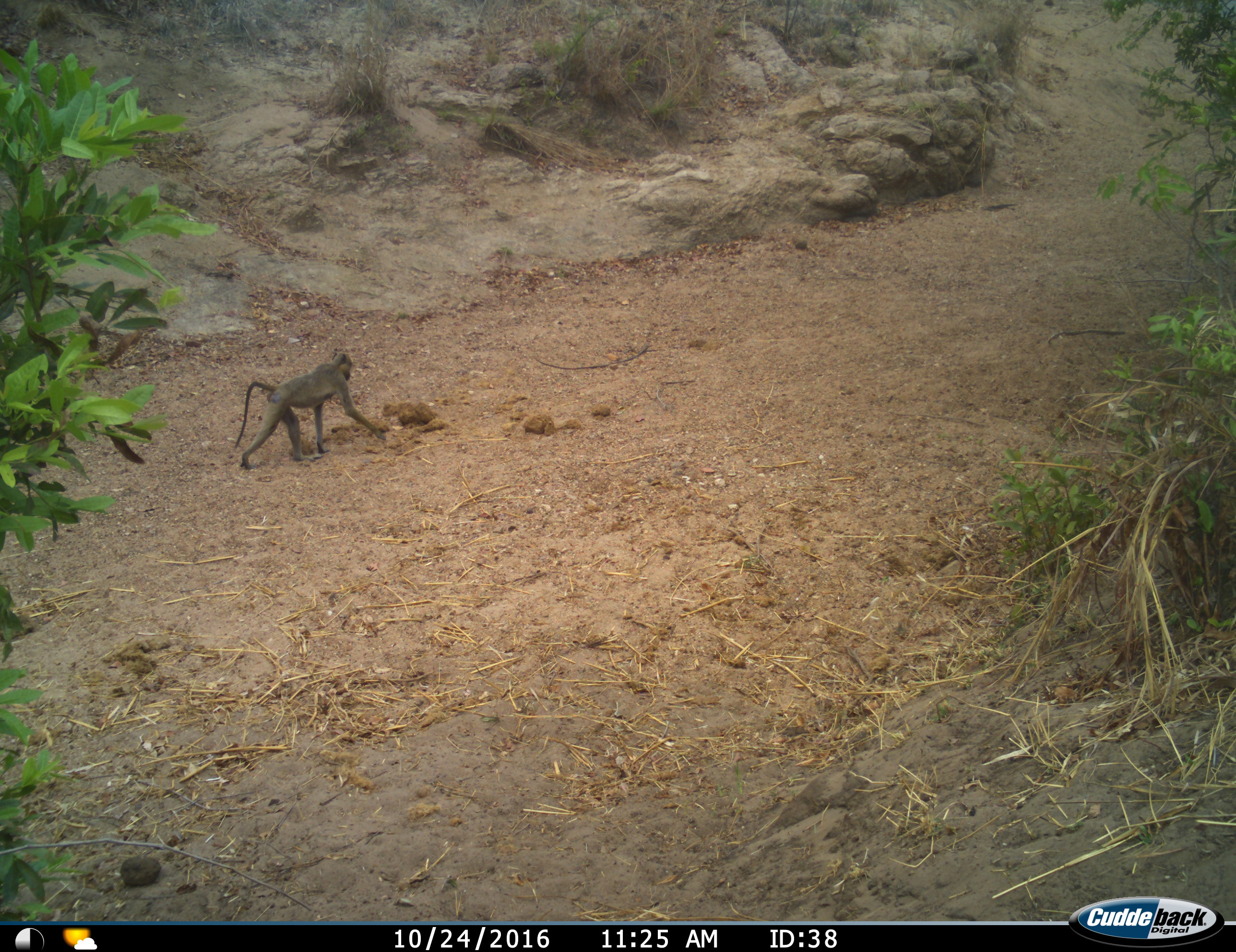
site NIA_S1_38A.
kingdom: Animalia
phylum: Chordata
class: Mammalia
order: Primates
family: Cercopithecidae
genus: Papio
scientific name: Papio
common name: baboon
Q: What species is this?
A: Baboon (Papio).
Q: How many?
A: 1.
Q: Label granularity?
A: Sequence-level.